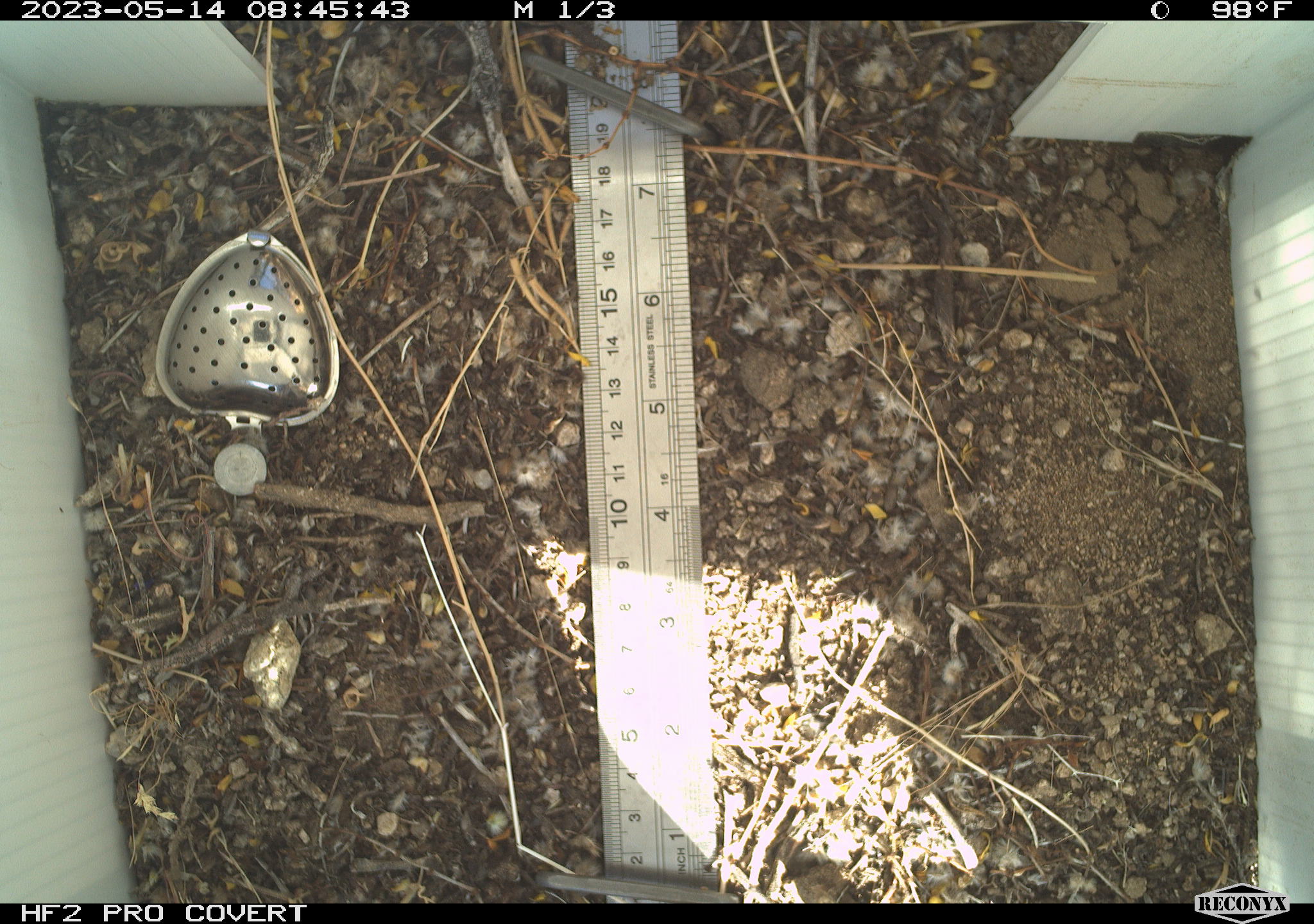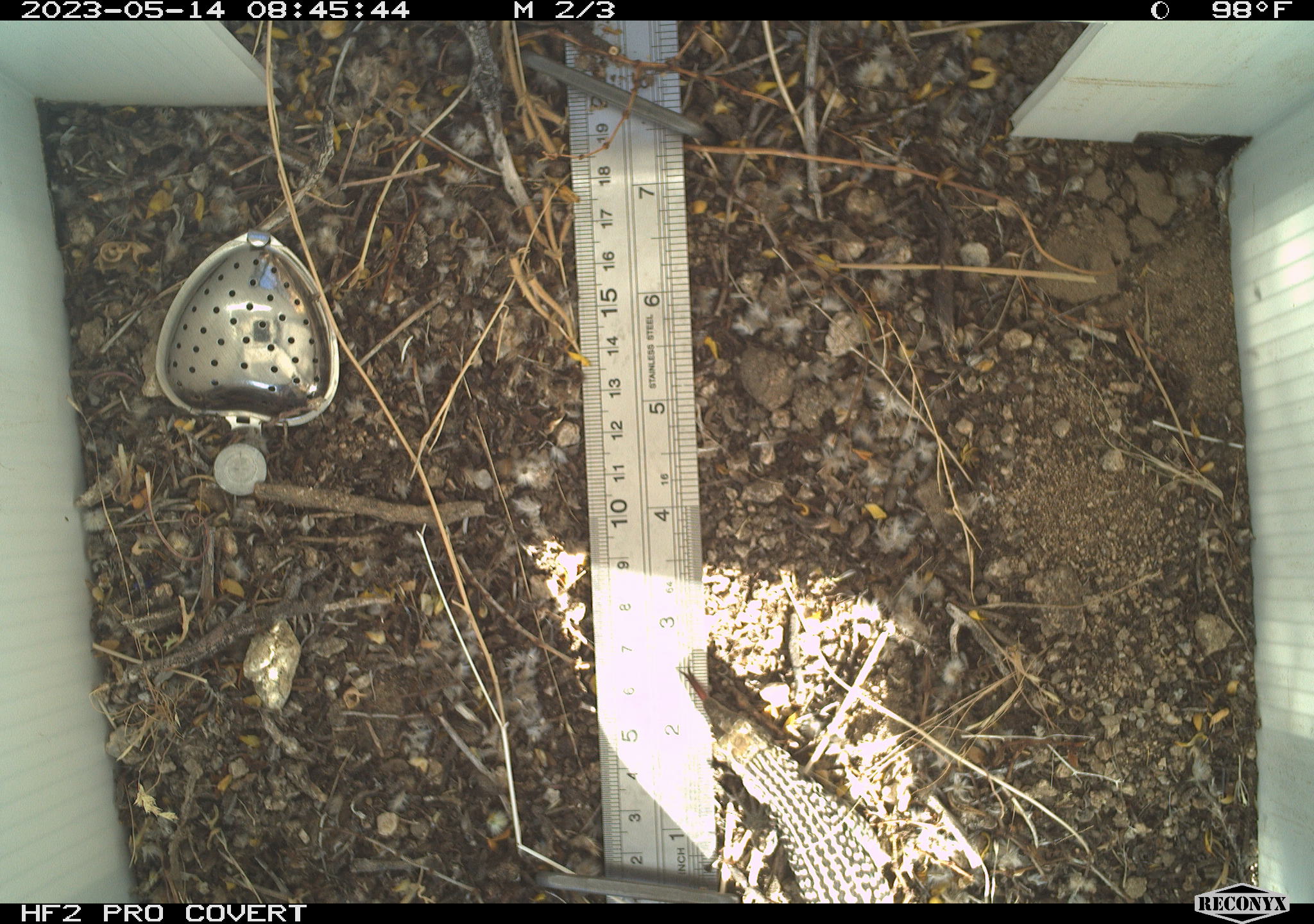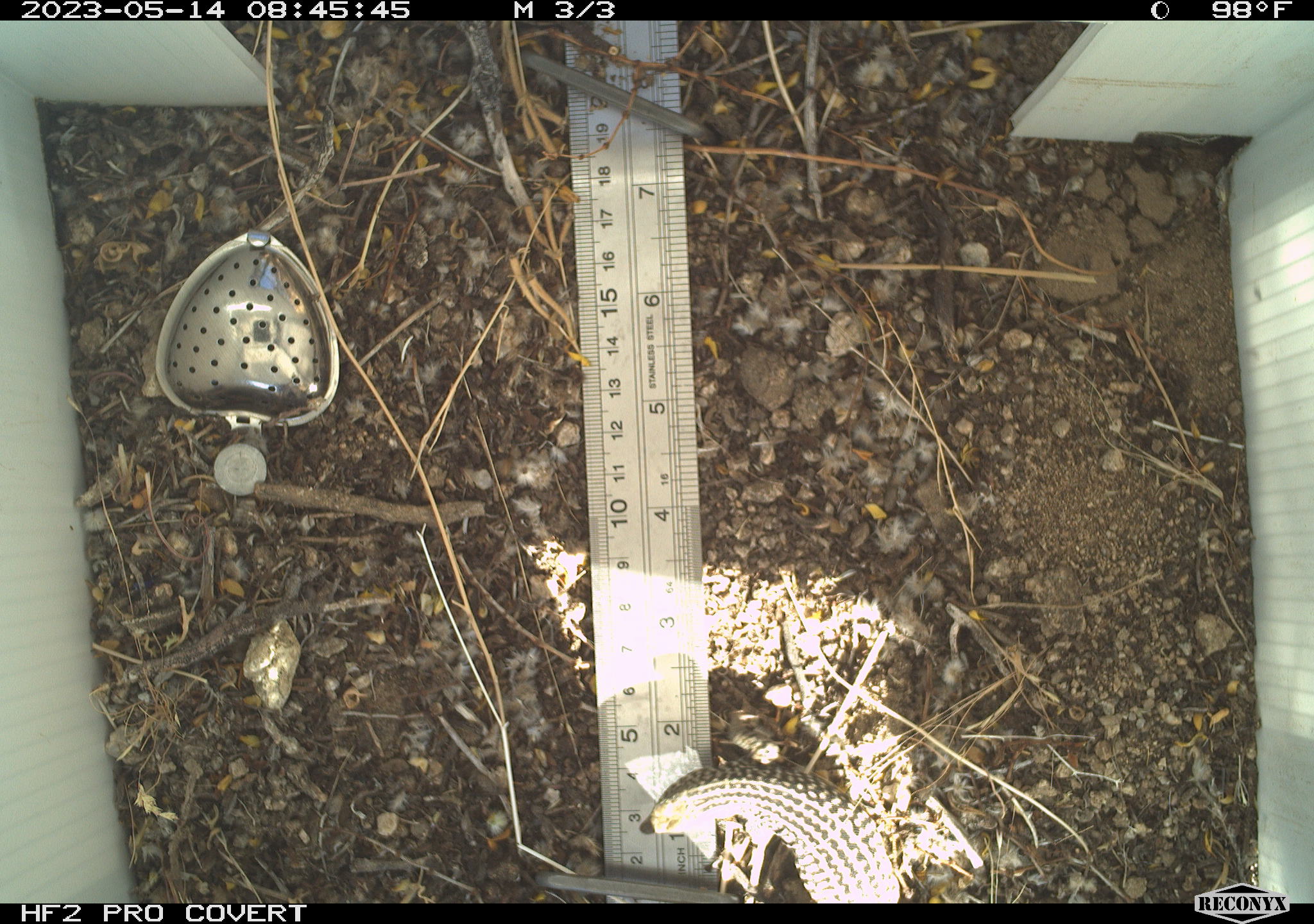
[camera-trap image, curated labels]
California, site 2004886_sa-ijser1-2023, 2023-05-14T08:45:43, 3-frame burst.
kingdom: Animalia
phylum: Chordata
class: Reptilia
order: Squamata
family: Teiidae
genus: Aspidoscelis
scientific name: Aspidoscelis tigris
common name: western whiptail